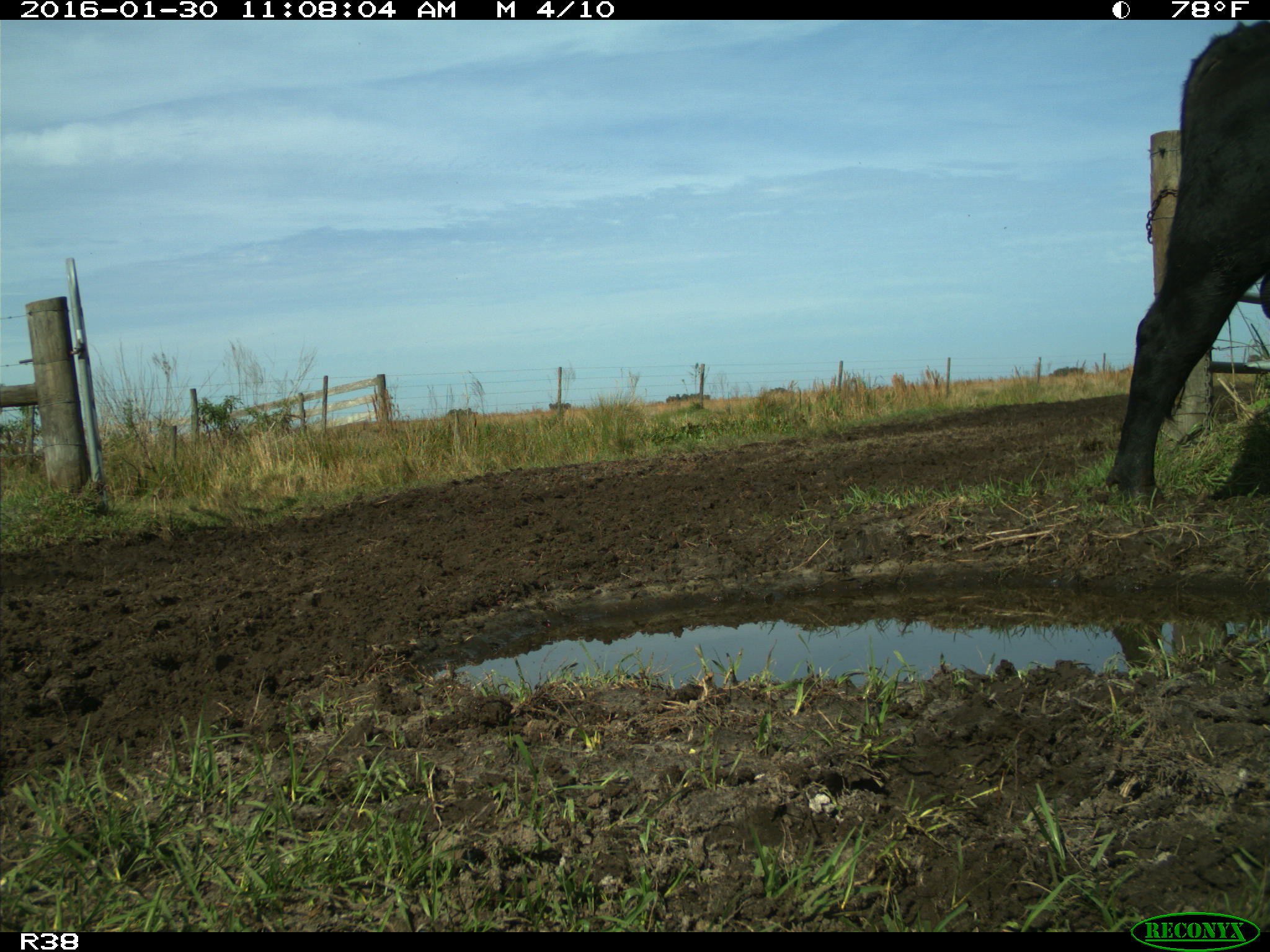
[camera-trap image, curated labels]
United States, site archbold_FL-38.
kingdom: Animalia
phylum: Chordata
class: Mammalia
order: Artiodactyla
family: Bovidae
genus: Bos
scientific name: Bos taurus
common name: domestic cow